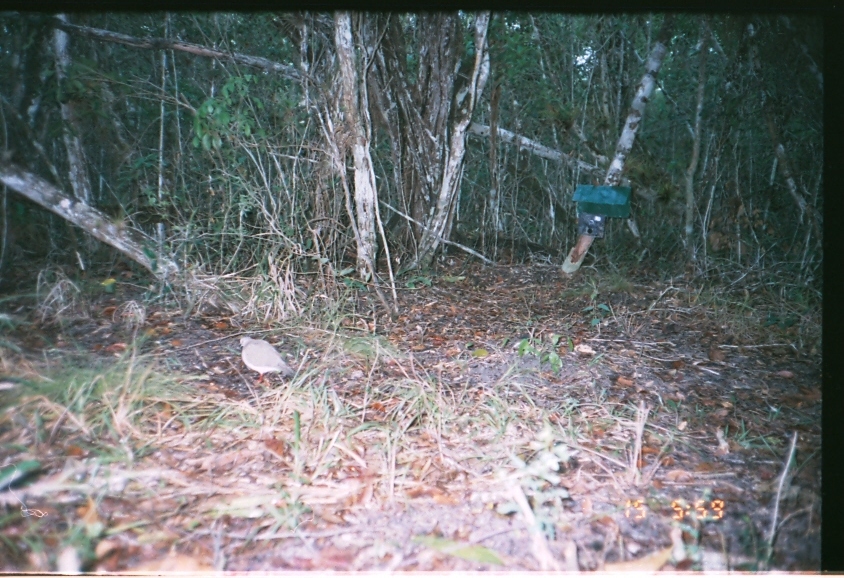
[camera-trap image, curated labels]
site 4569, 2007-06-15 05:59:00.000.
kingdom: Animalia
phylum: Chordata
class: Aves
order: Columbiformes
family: Columbidae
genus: Leptotila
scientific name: Leptotila verreauxi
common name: white-tipped dove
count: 1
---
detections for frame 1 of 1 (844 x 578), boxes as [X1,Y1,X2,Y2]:
leptotila verreauxi: [239,336,296,387]